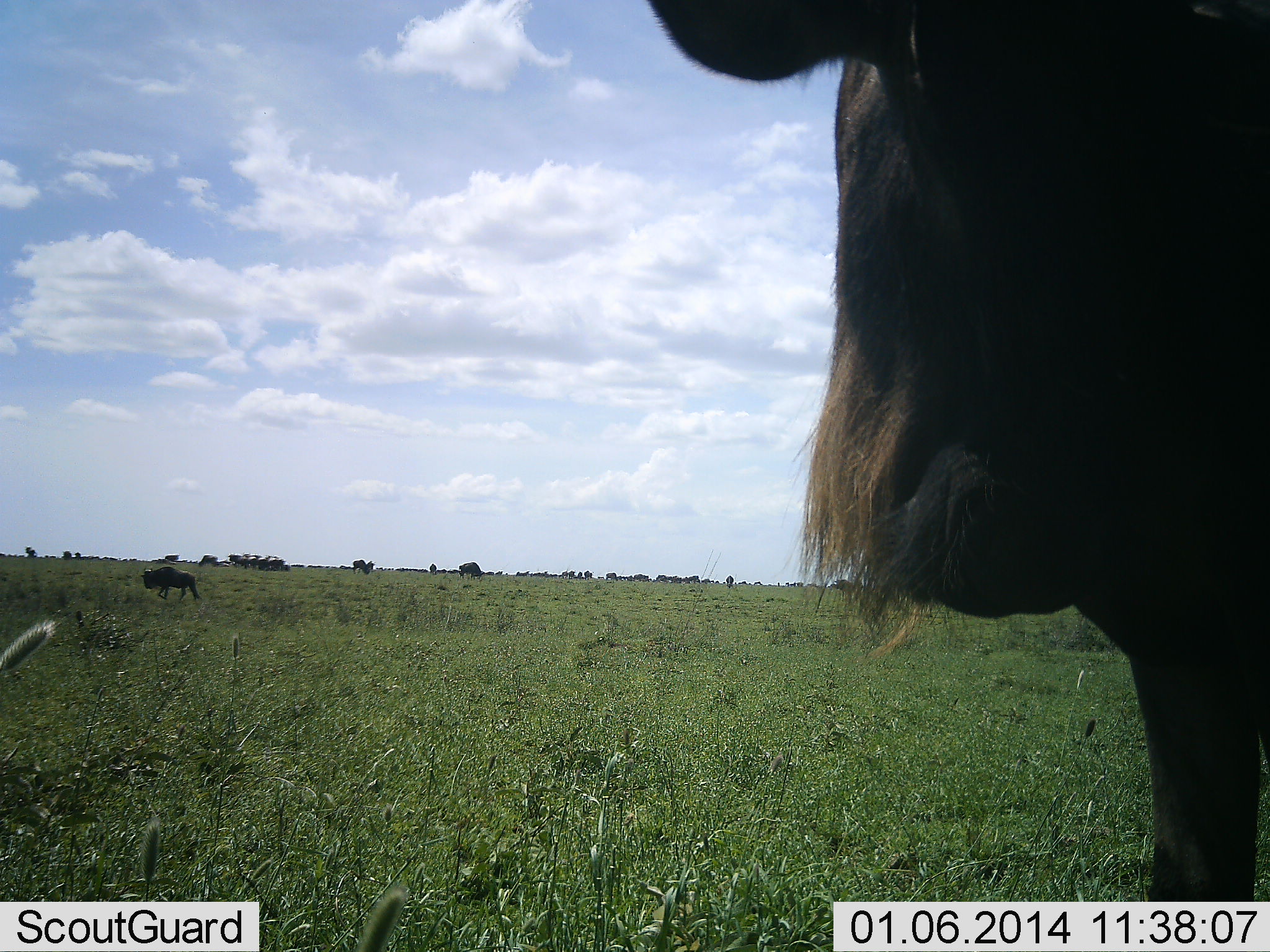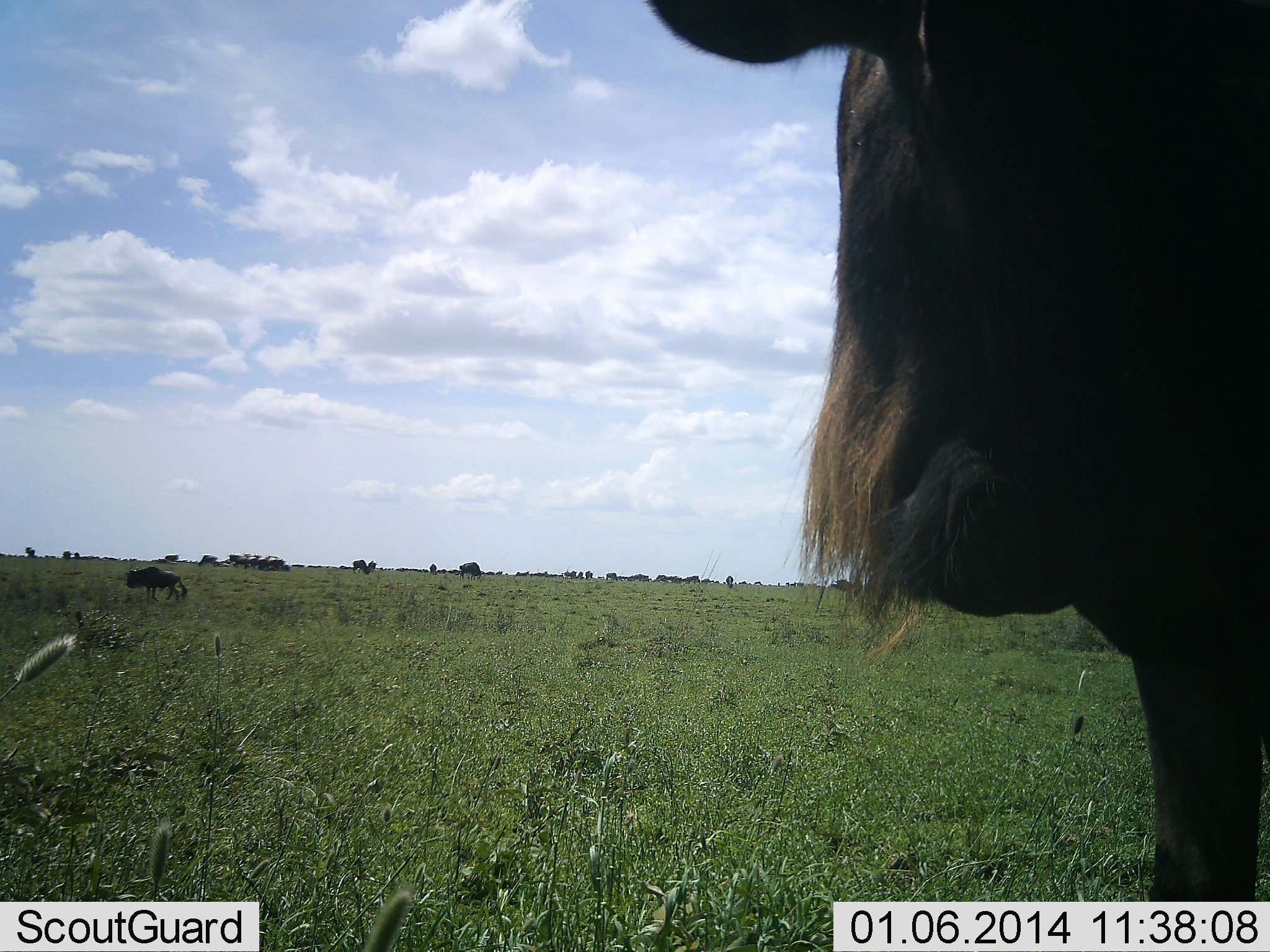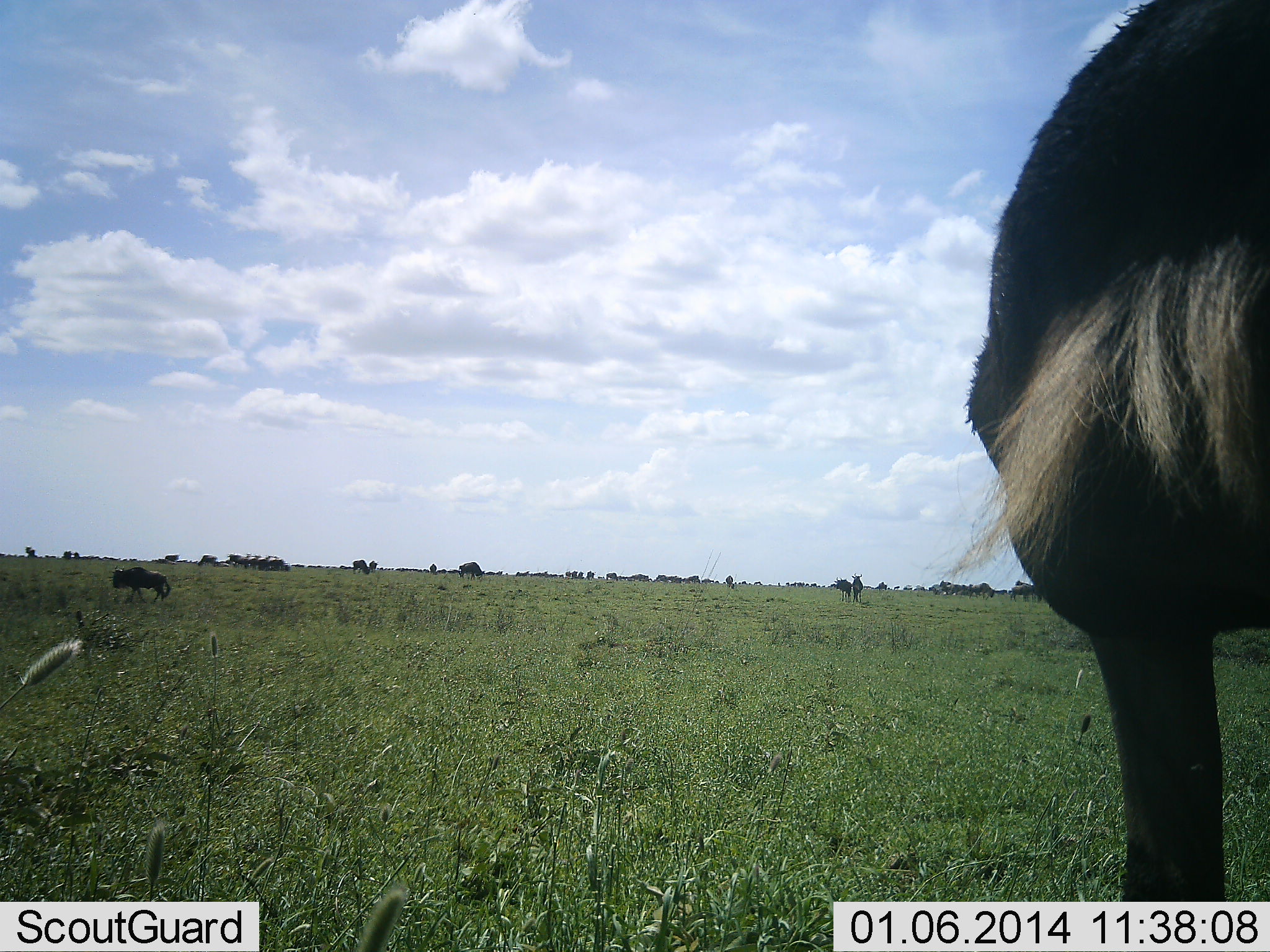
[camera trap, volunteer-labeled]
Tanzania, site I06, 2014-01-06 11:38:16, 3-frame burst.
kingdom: Animalia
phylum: Chordata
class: Mammalia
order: Artiodactyla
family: Bovidae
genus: Connochaetes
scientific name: Connochaetes taurinus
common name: blue wildebeest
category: wildebeest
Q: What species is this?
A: Wildebeest (blue wildebeest) (Connochaetes taurinus).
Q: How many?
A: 2.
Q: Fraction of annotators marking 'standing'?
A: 87%.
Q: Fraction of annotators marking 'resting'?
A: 9%.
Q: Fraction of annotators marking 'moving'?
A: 56%.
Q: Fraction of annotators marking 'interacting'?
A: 7%.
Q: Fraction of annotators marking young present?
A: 0%.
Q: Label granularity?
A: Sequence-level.